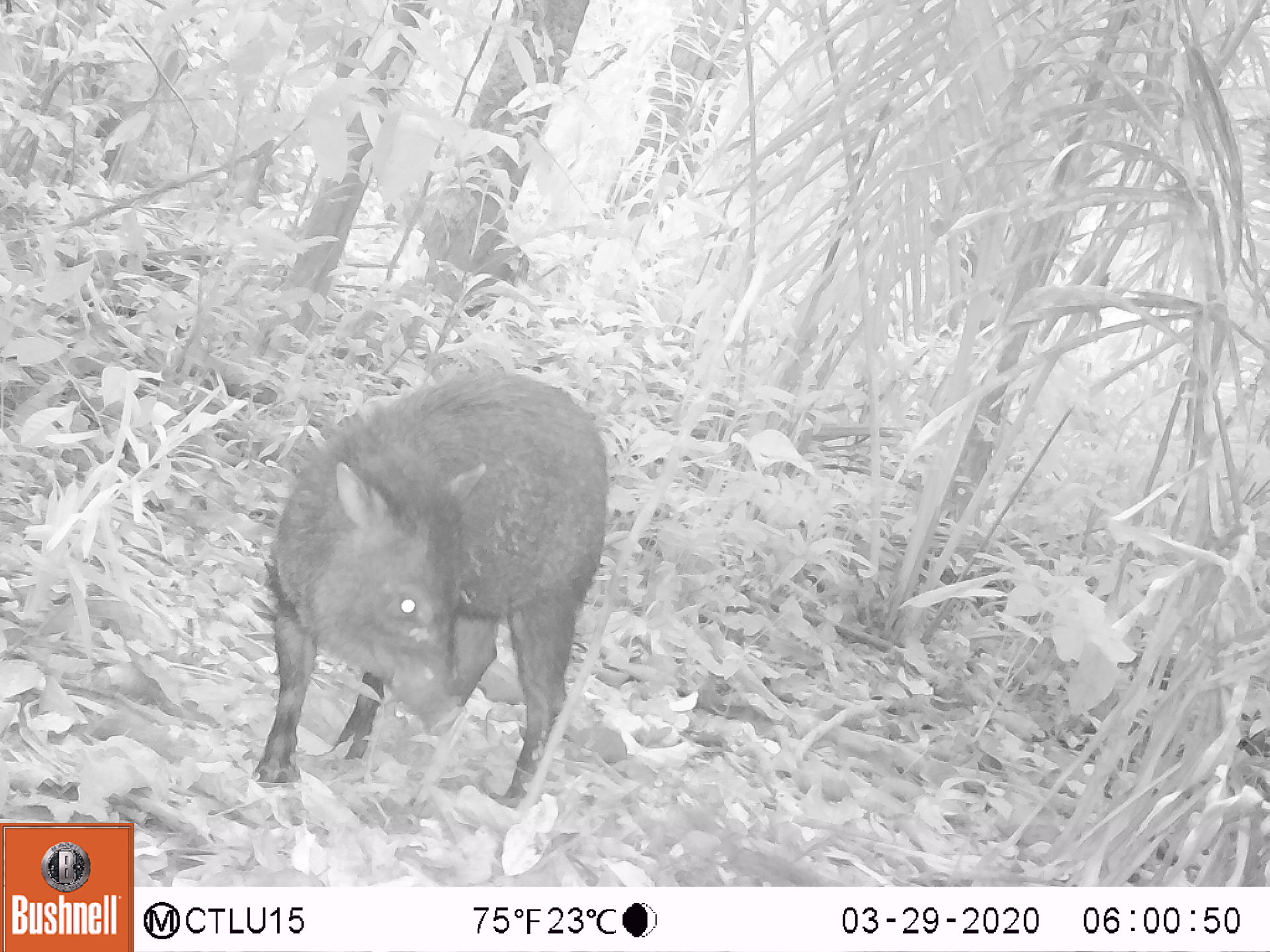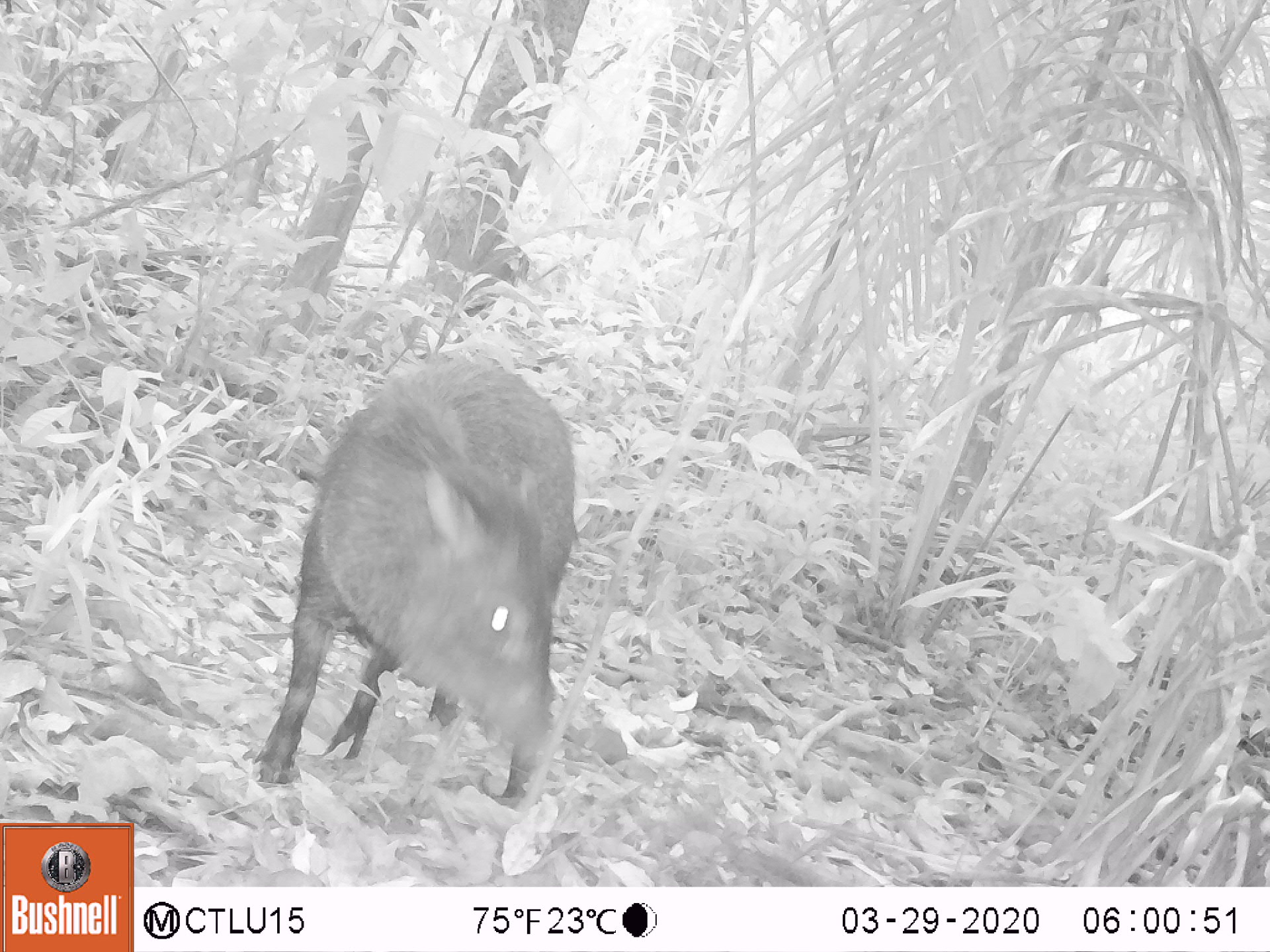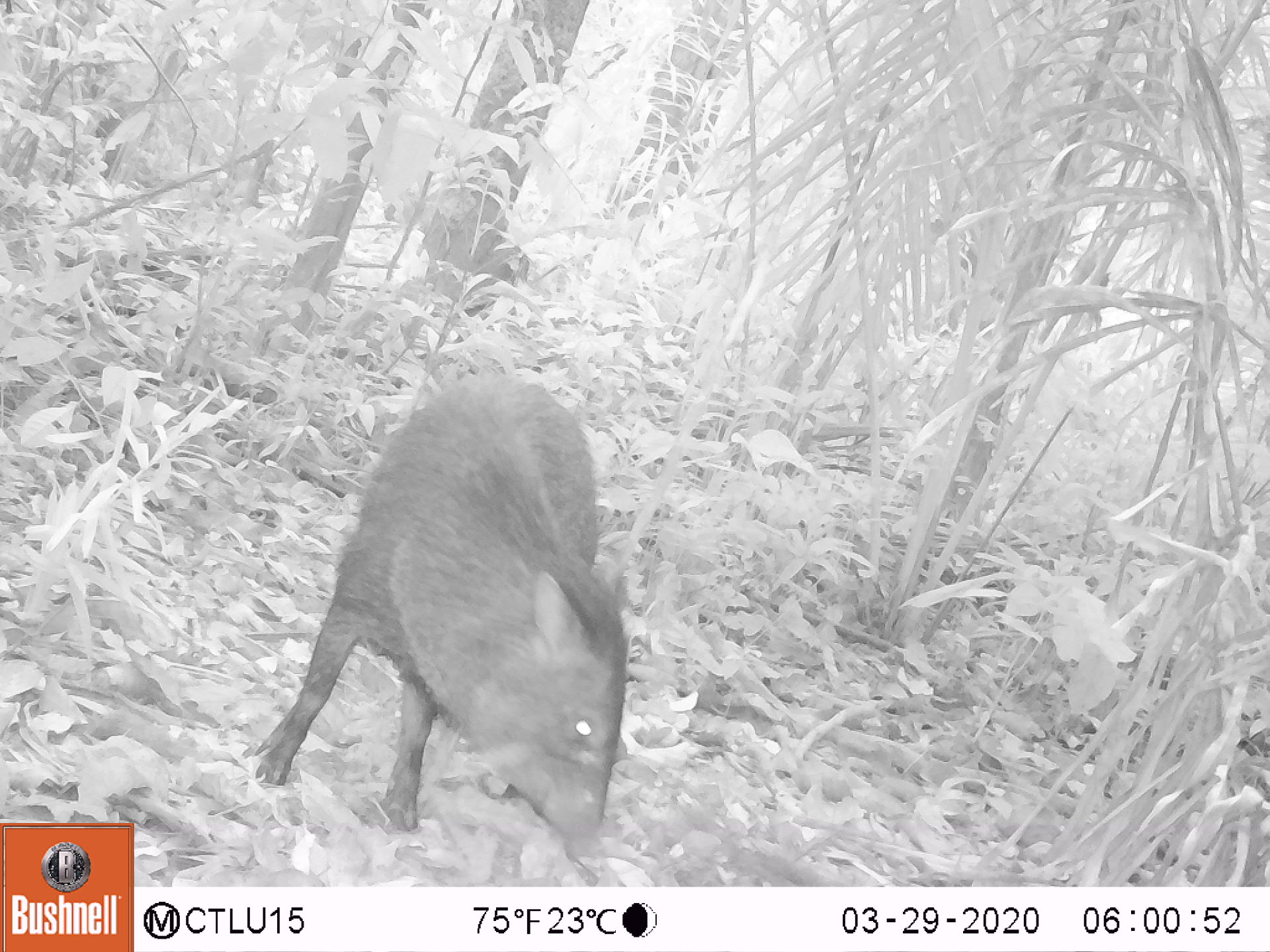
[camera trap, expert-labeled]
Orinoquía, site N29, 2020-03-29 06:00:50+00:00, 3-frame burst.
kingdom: Animalia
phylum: Chordata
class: Mammalia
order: Artiodactyla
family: Tayassuidae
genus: Pecari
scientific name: Pecari tajacu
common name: collared peccary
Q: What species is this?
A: Collared peccary (Pecari tajacu).